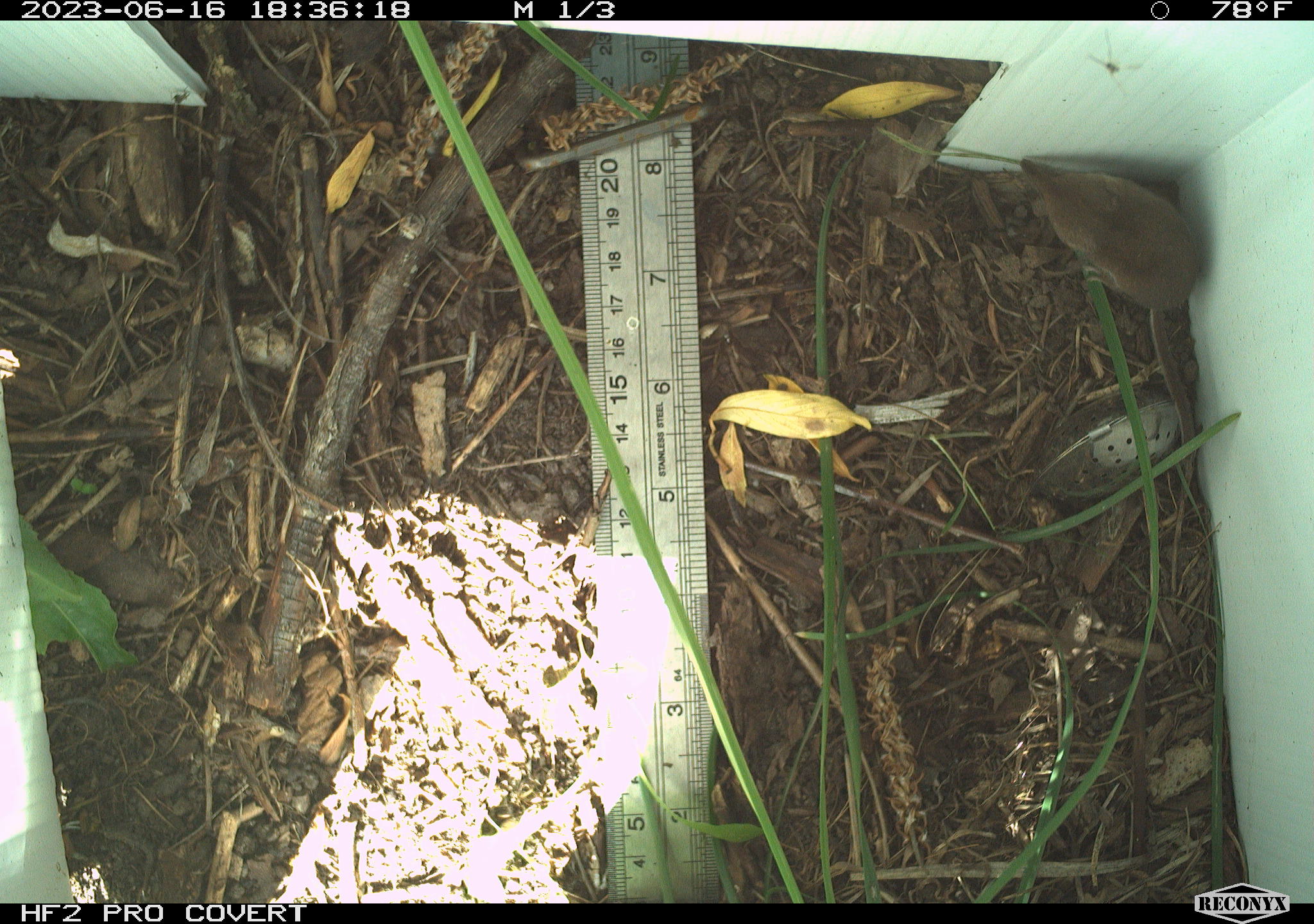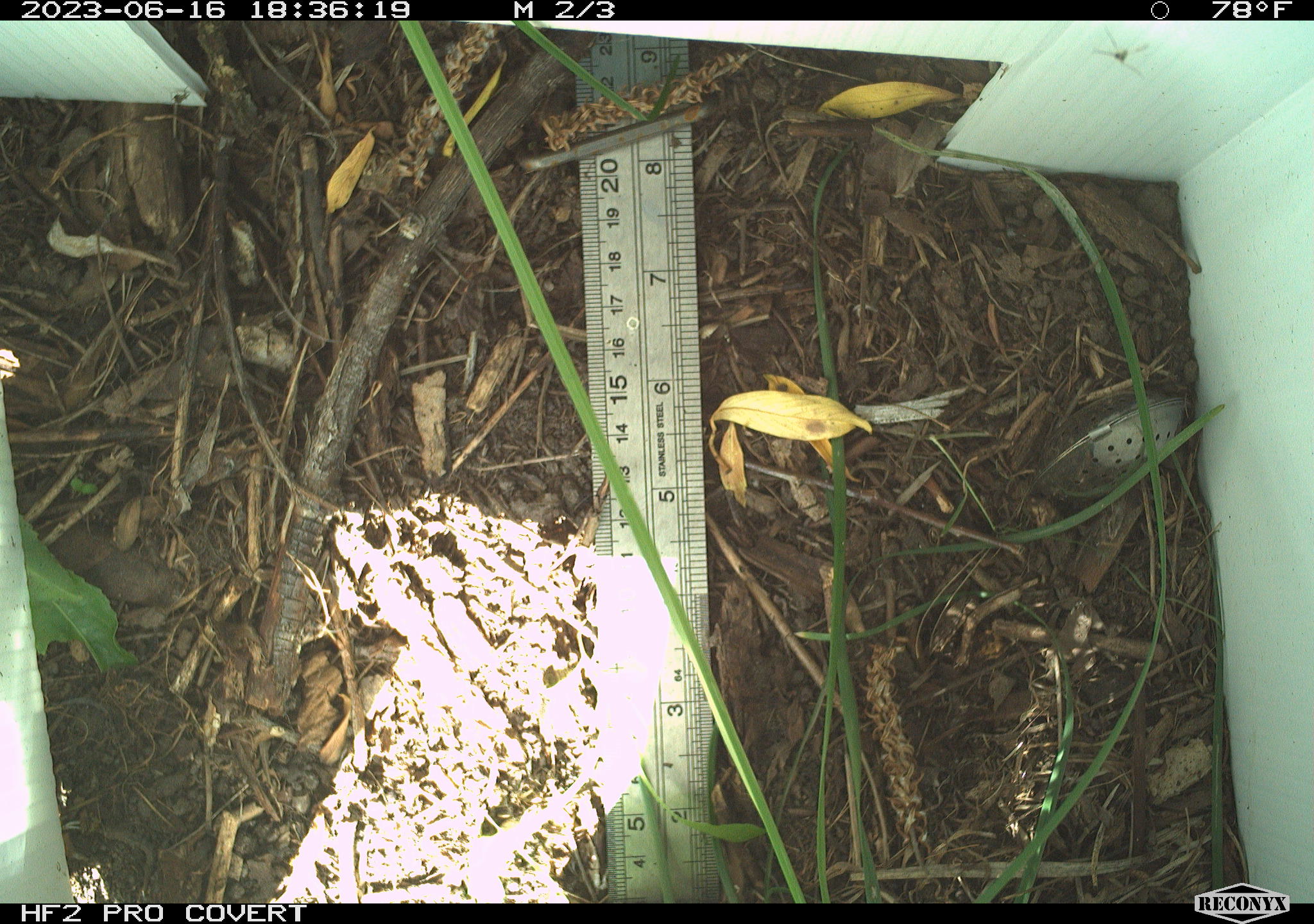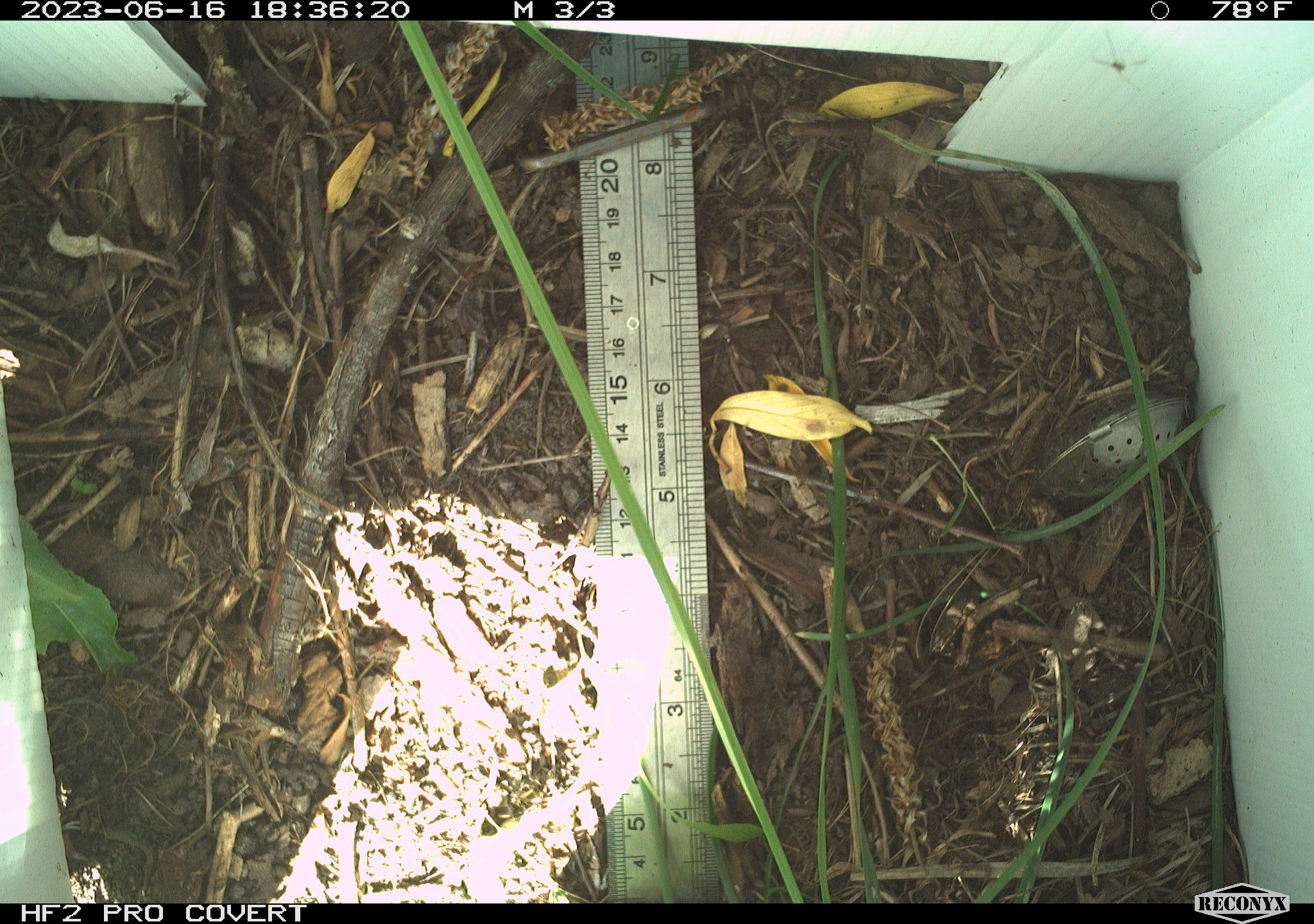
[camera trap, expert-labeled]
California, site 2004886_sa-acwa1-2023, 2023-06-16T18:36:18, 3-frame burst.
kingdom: Animalia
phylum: Chordata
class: Mammalia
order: Eulipotyphla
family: Soricidae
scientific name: Soricidae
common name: shrews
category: soricidae family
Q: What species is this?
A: Soricidae family (shrews) (Soricidae).